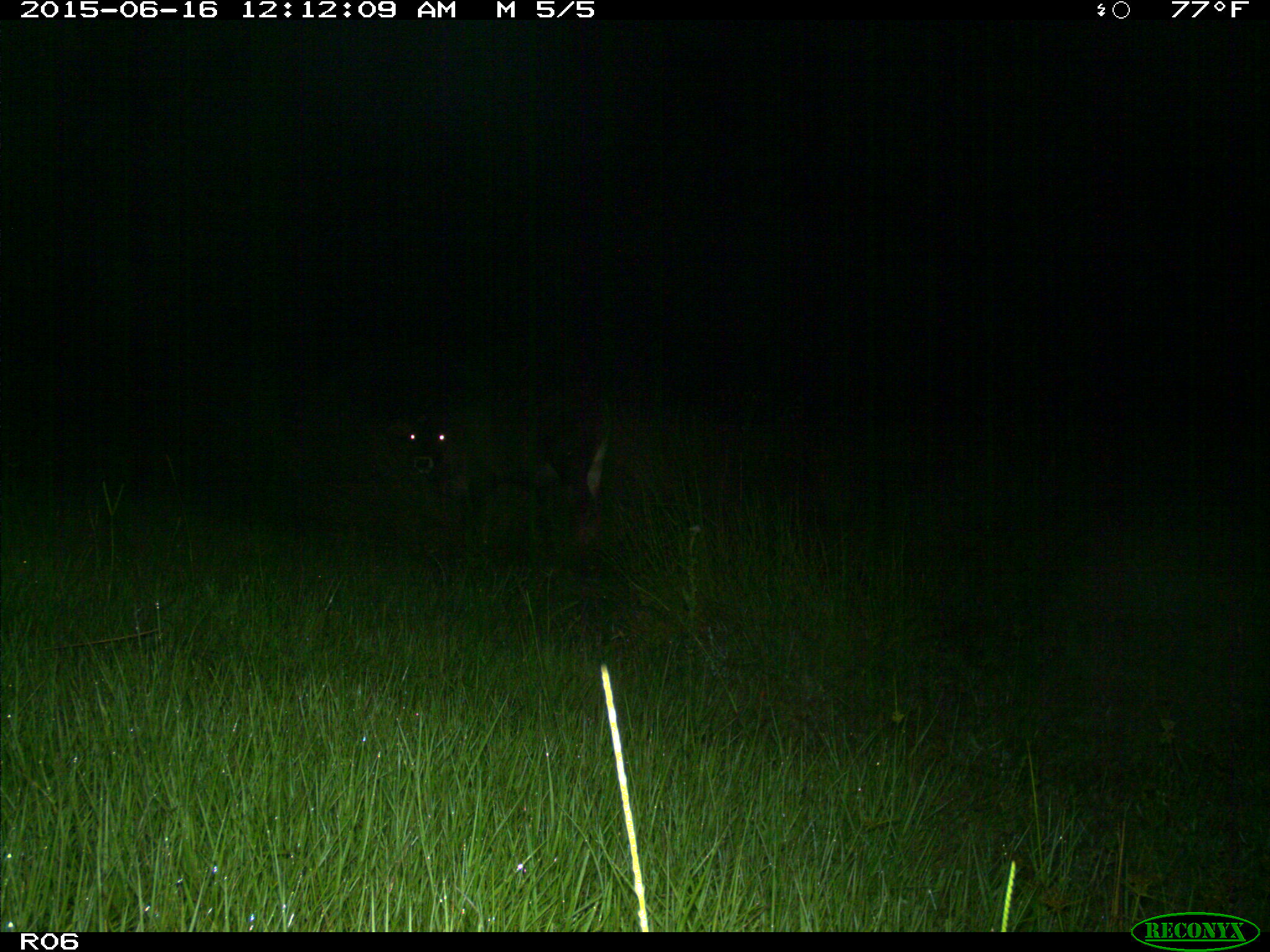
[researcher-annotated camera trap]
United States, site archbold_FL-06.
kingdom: Animalia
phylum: Chordata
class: Mammalia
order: Artiodactyla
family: Bovidae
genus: Bos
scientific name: Bos taurus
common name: domestic cow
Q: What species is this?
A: Bos taurus (domestic cow).